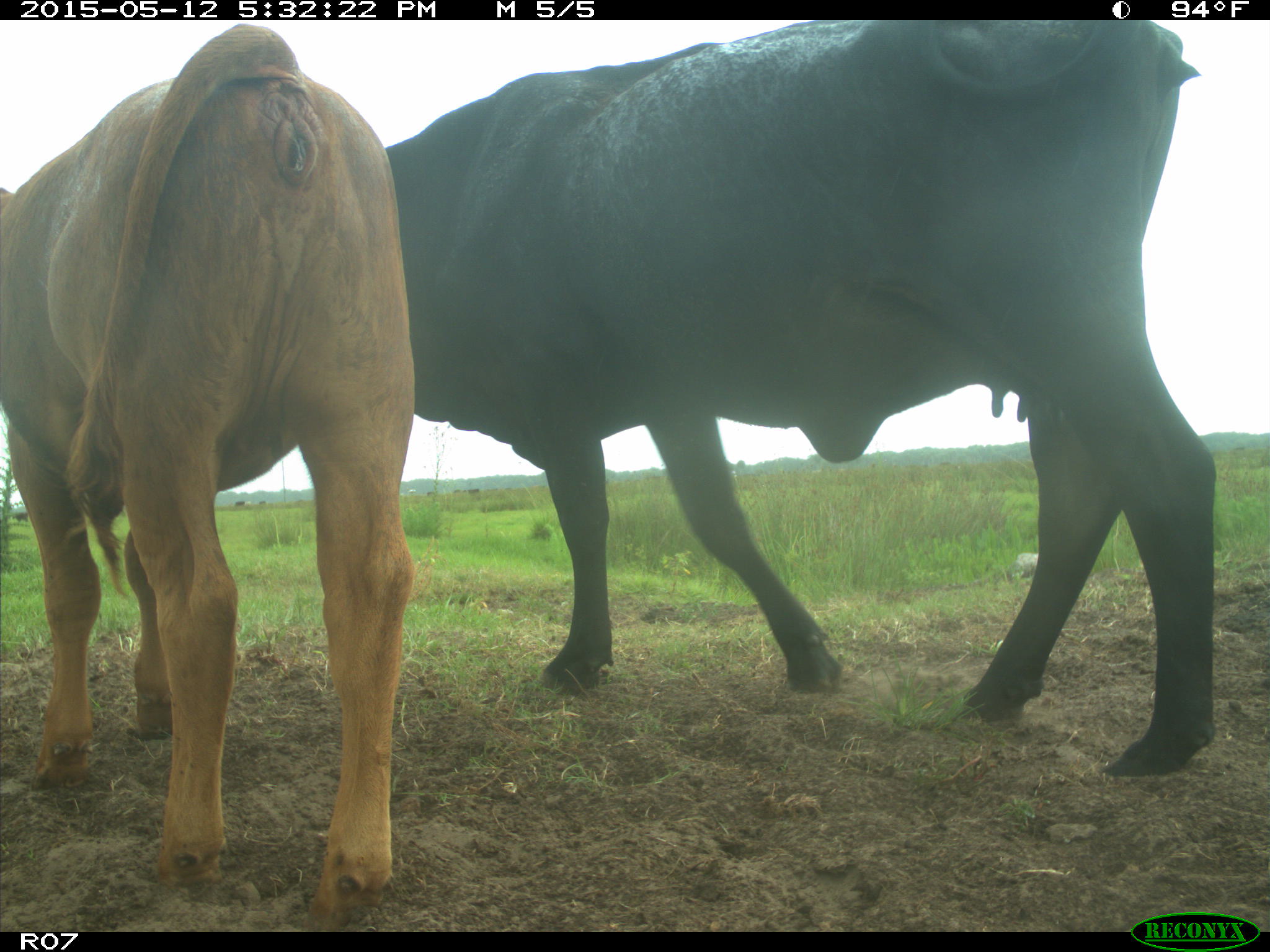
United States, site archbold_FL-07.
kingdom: Animalia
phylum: Chordata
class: Mammalia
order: Artiodactyla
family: Bovidae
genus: Bos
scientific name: Bos taurus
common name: domestic cow